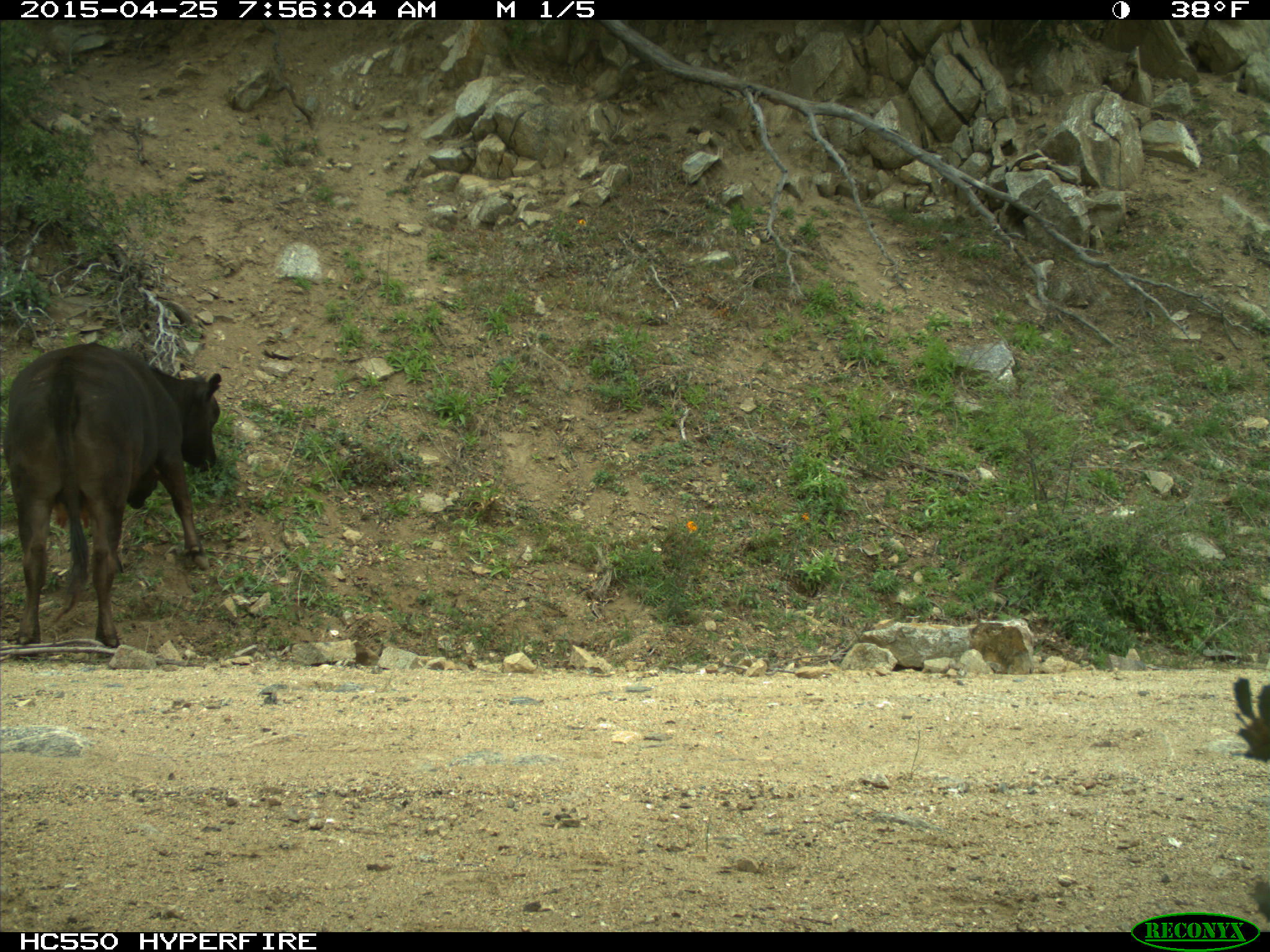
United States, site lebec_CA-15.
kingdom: Animalia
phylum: Chordata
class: Mammalia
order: Artiodactyla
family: Bovidae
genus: Bos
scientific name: Bos taurus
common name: domestic cow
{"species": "Bos taurus (domestic cow)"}